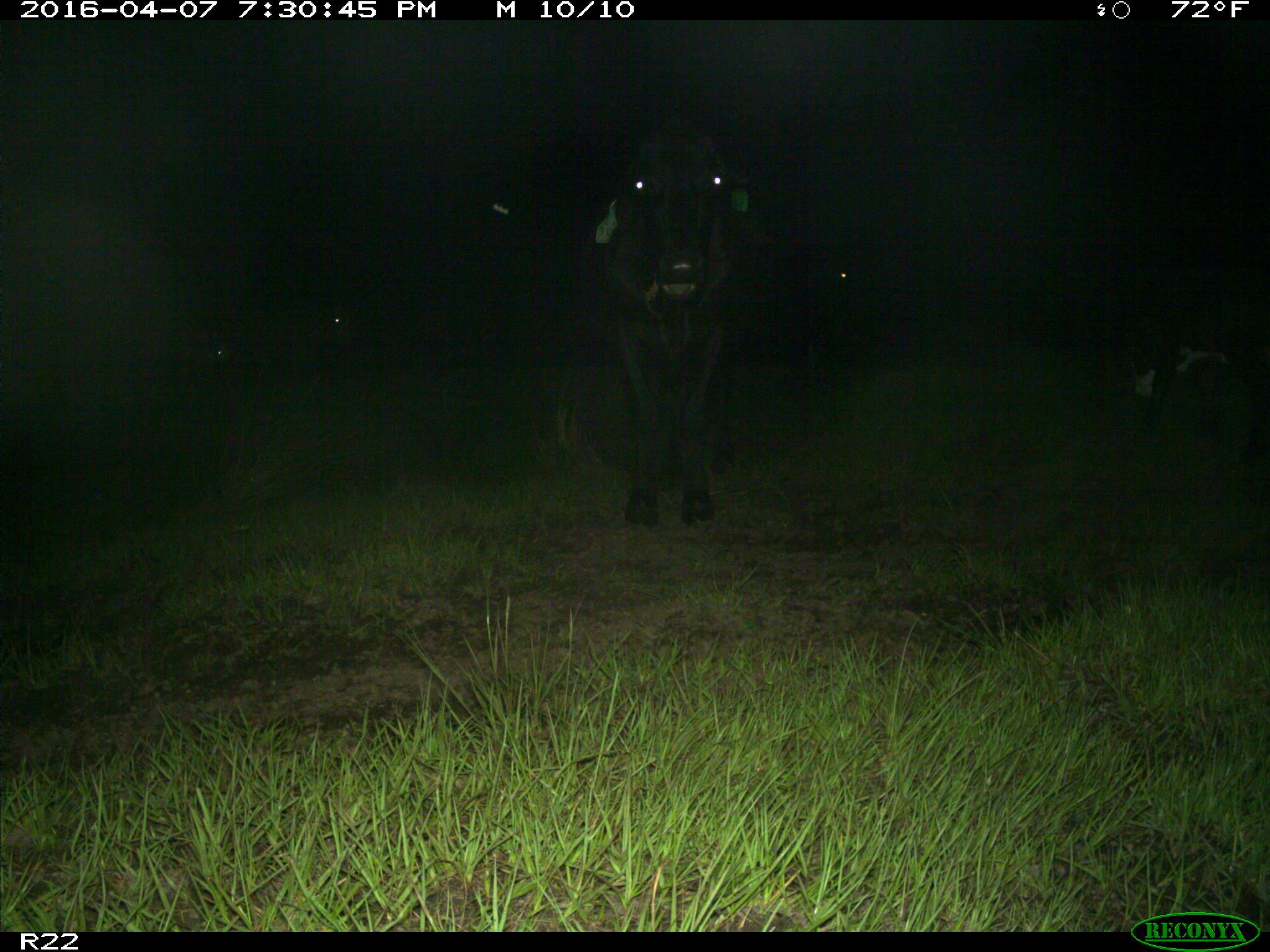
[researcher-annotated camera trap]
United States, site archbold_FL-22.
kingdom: Animalia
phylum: Chordata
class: Mammalia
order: Artiodactyla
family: Bovidae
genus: Bos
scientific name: Bos taurus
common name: domestic cow